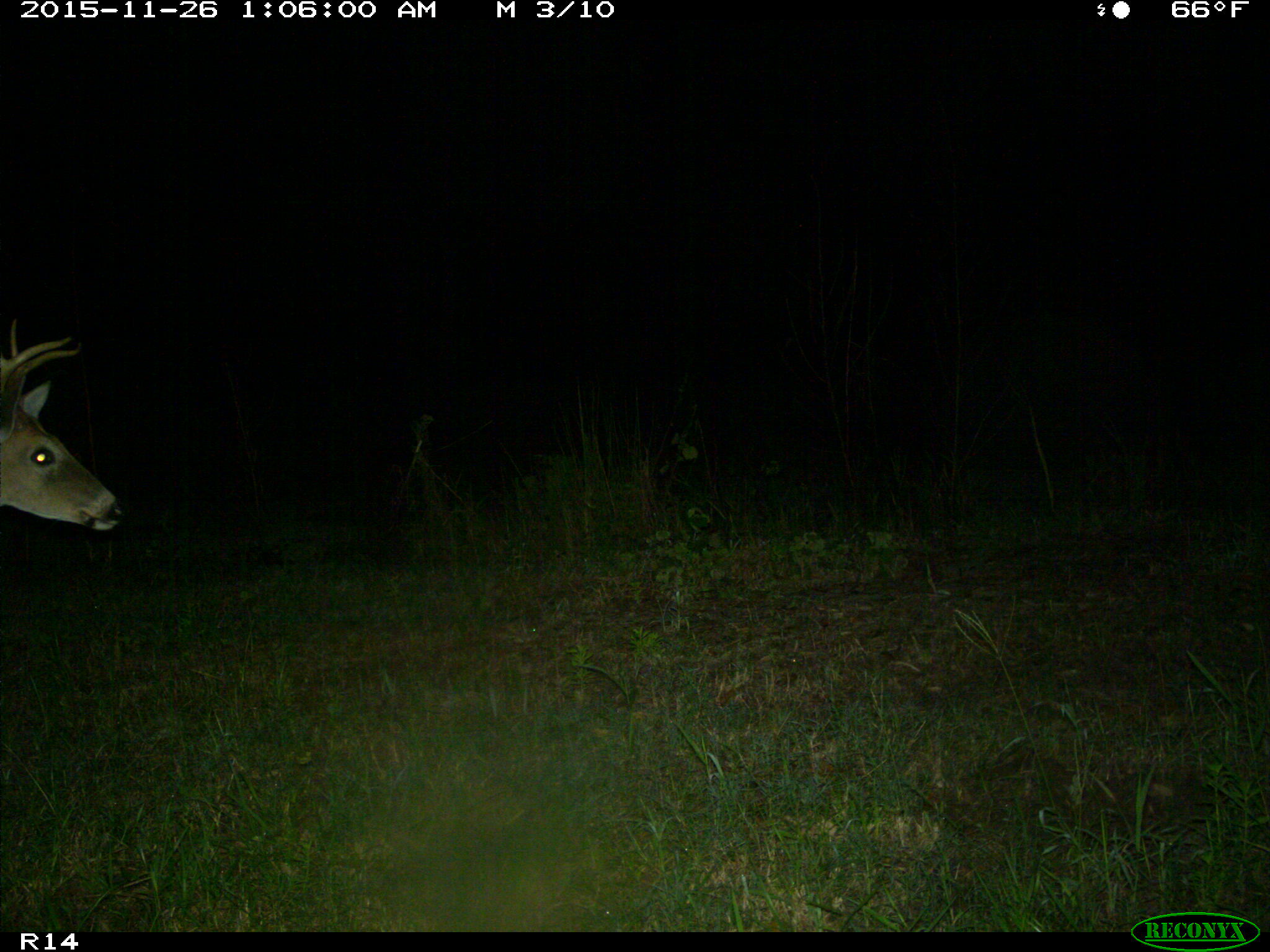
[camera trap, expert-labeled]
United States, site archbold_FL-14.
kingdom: Animalia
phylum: Chordata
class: Mammalia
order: Artiodactyla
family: Cervidae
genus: Odocoileus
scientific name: Odocoileus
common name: deer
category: unidentified deer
Unidentified deer (deer) (Odocoileus).